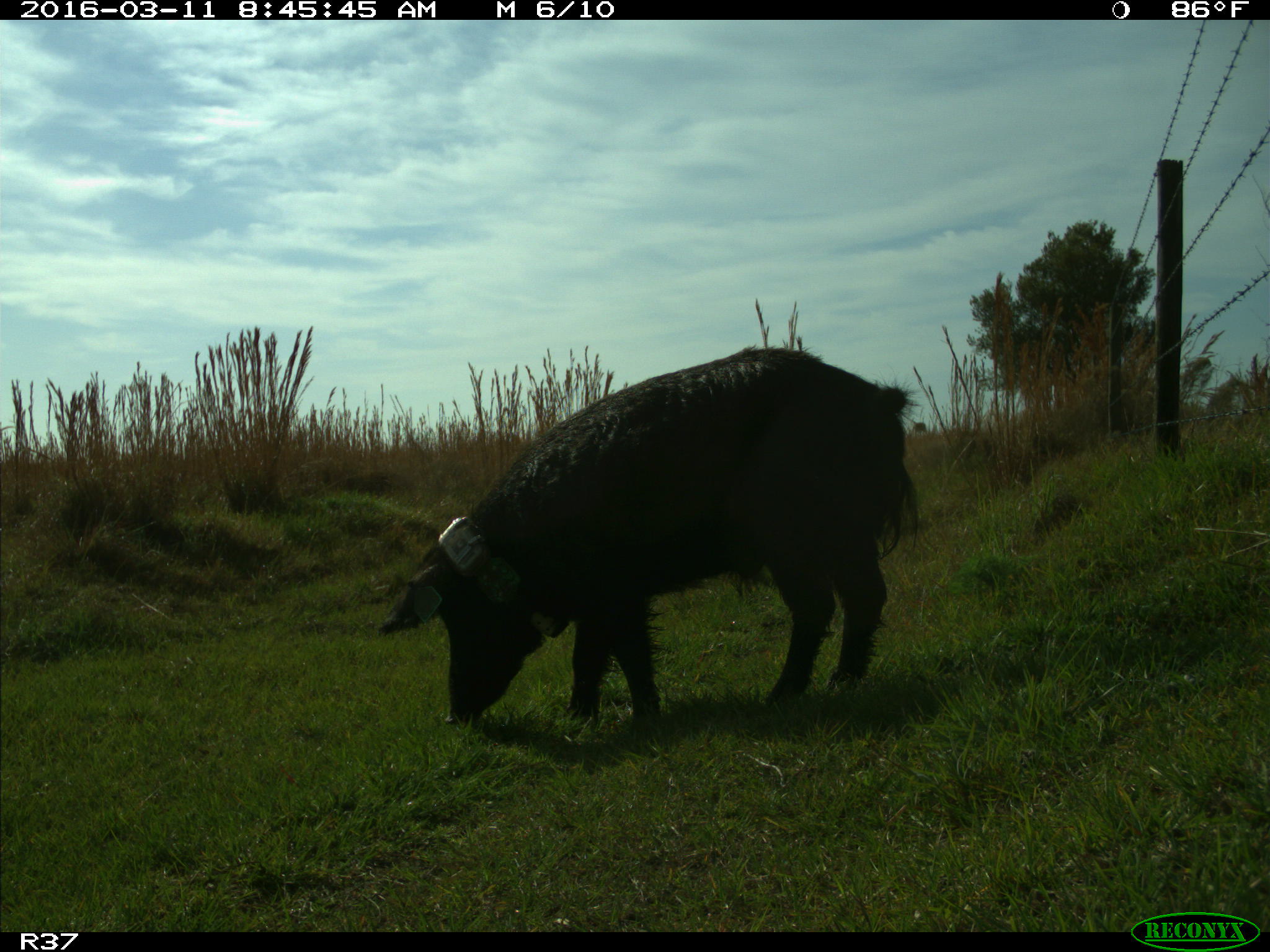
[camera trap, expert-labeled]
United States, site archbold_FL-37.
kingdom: Animalia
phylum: Chordata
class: Mammalia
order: Artiodactyla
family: Suidae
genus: Sus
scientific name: Sus scrofa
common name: wild boar